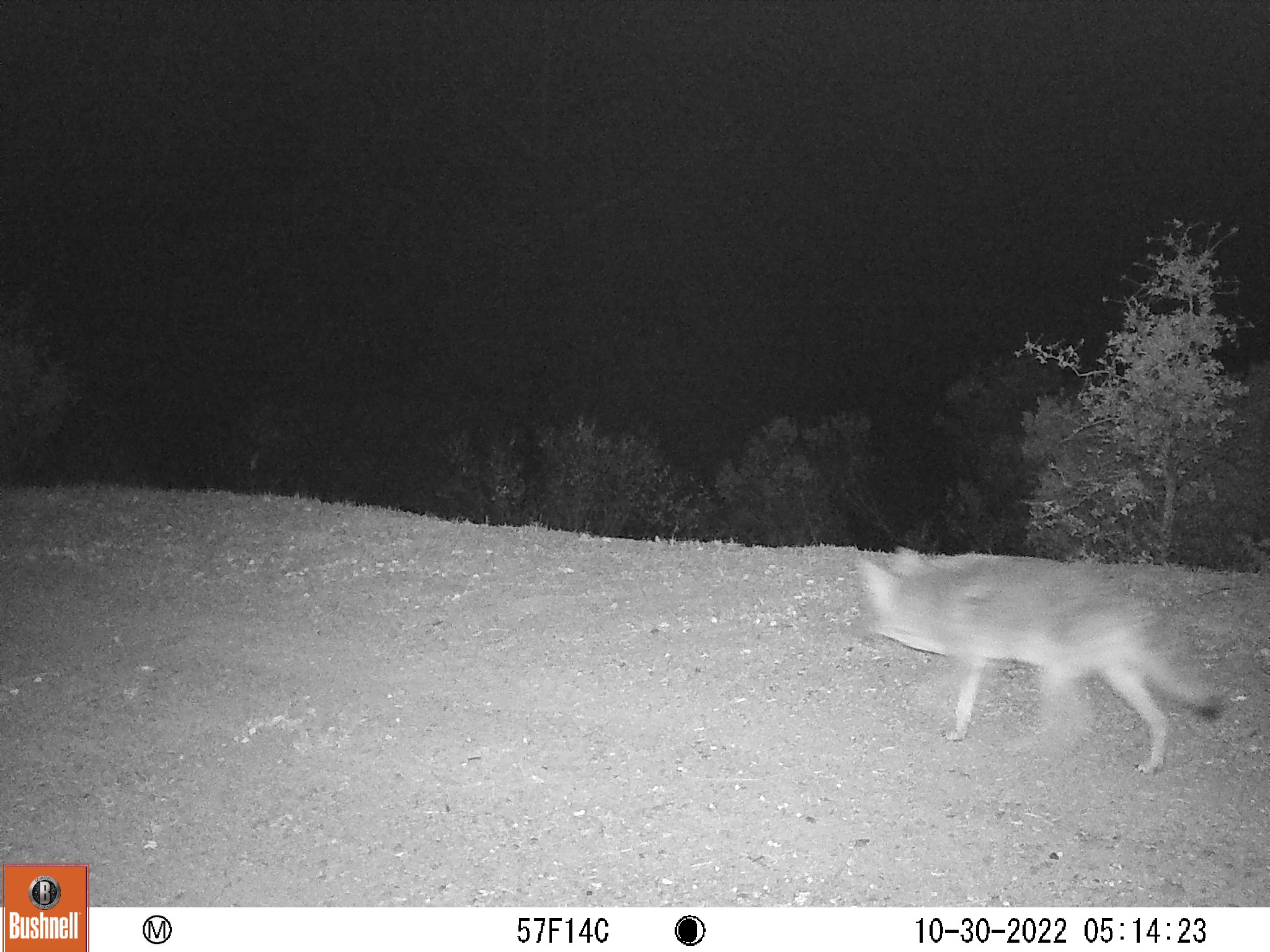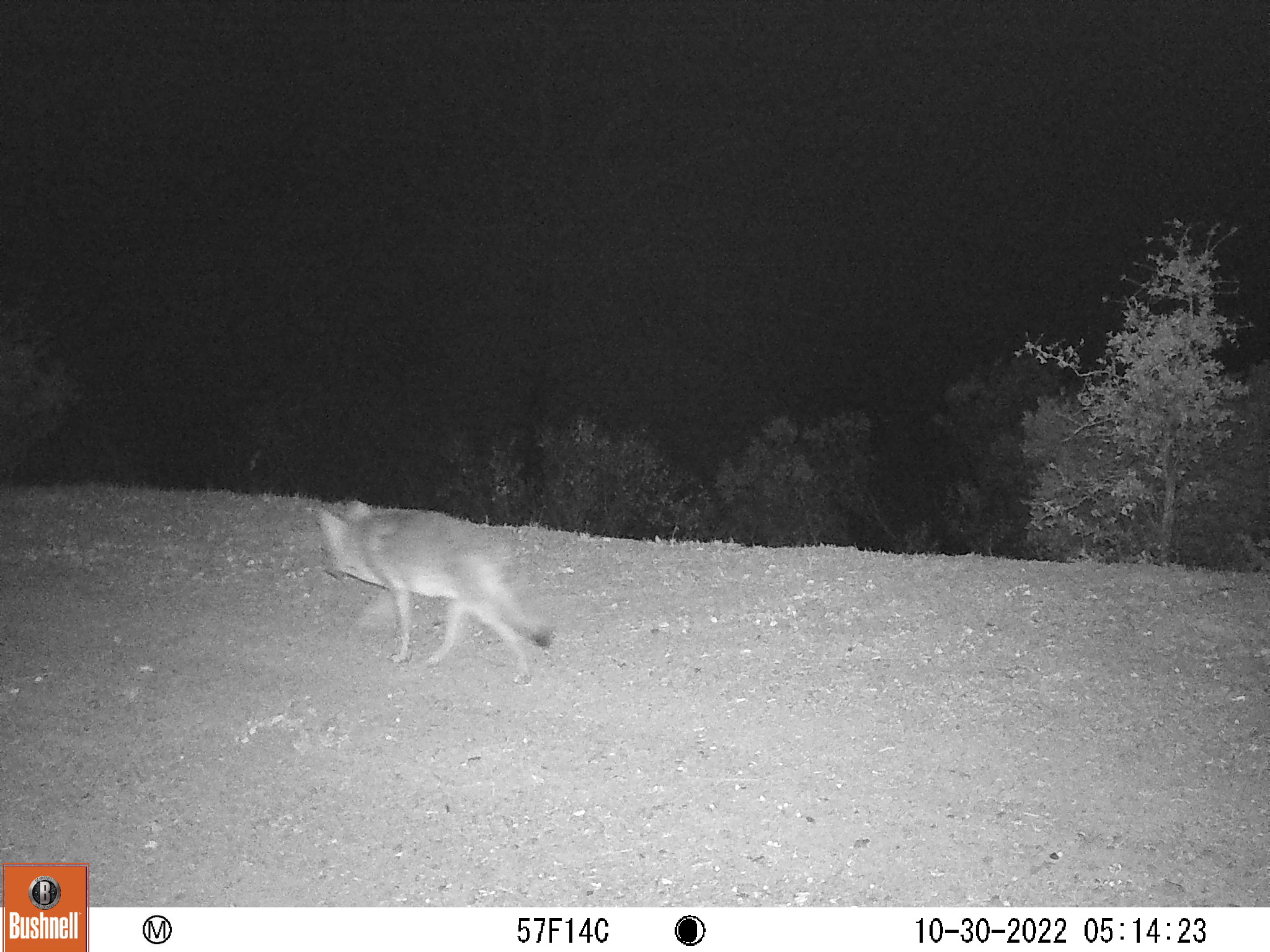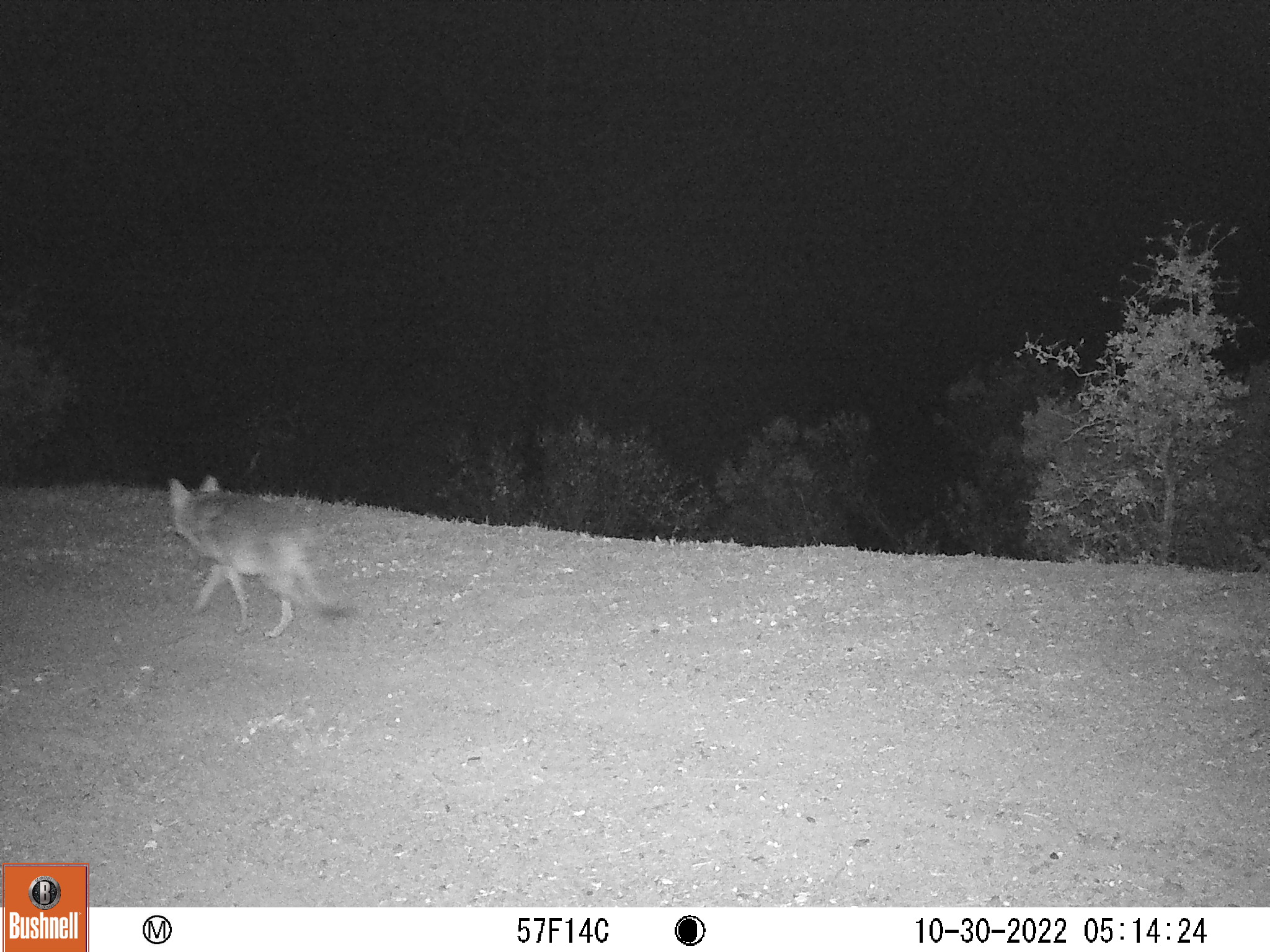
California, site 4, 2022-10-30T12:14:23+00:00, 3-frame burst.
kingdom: Animalia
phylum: Chordata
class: Mammalia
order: Carnivora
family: Canidae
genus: Canis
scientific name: Canis latrans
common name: coyote